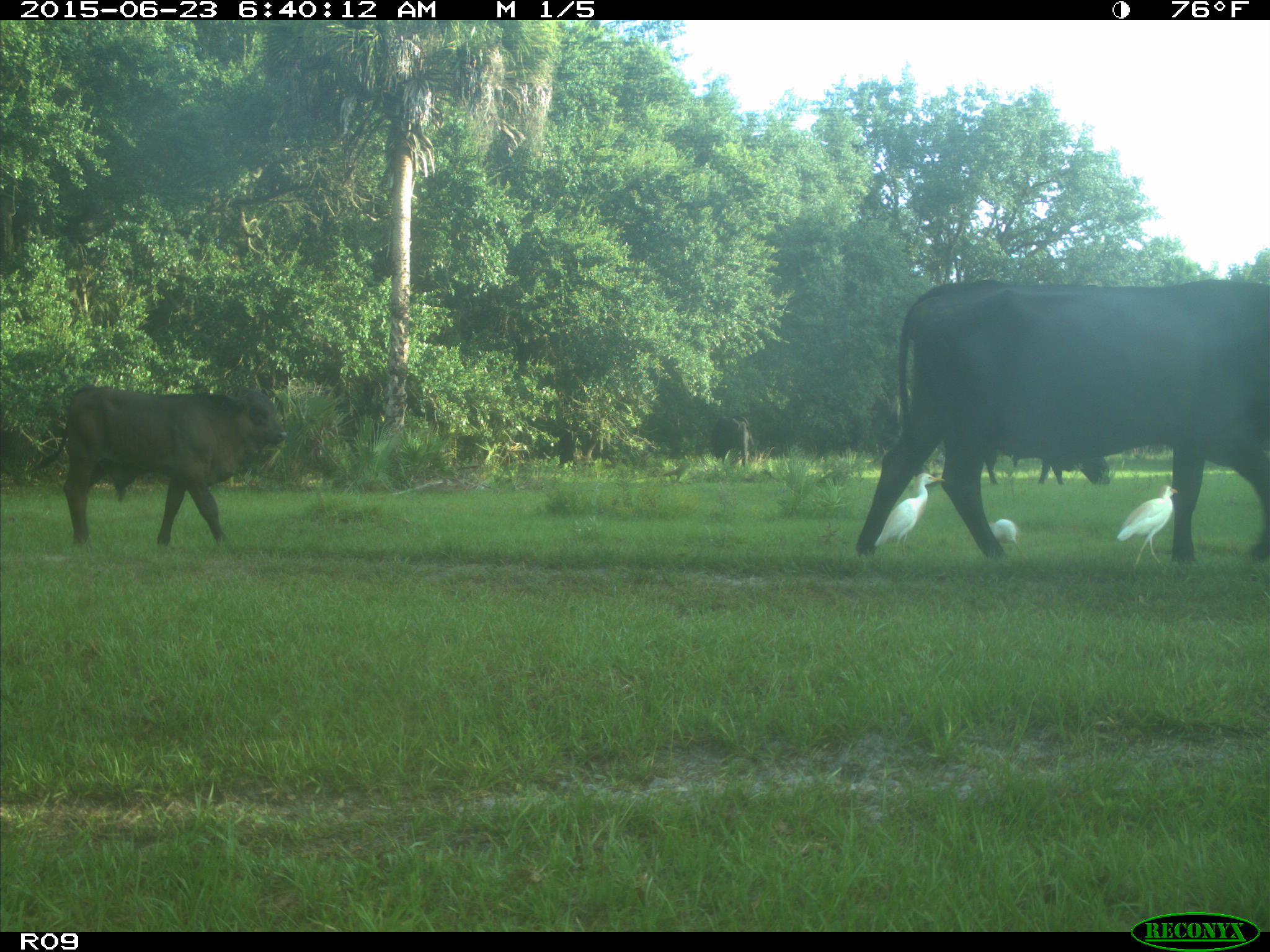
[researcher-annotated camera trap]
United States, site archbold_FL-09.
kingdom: Animalia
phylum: Chordata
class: Mammalia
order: Artiodactyla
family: Bovidae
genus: Bos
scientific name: Bos taurus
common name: domestic cow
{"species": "Bos taurus (domestic cow)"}